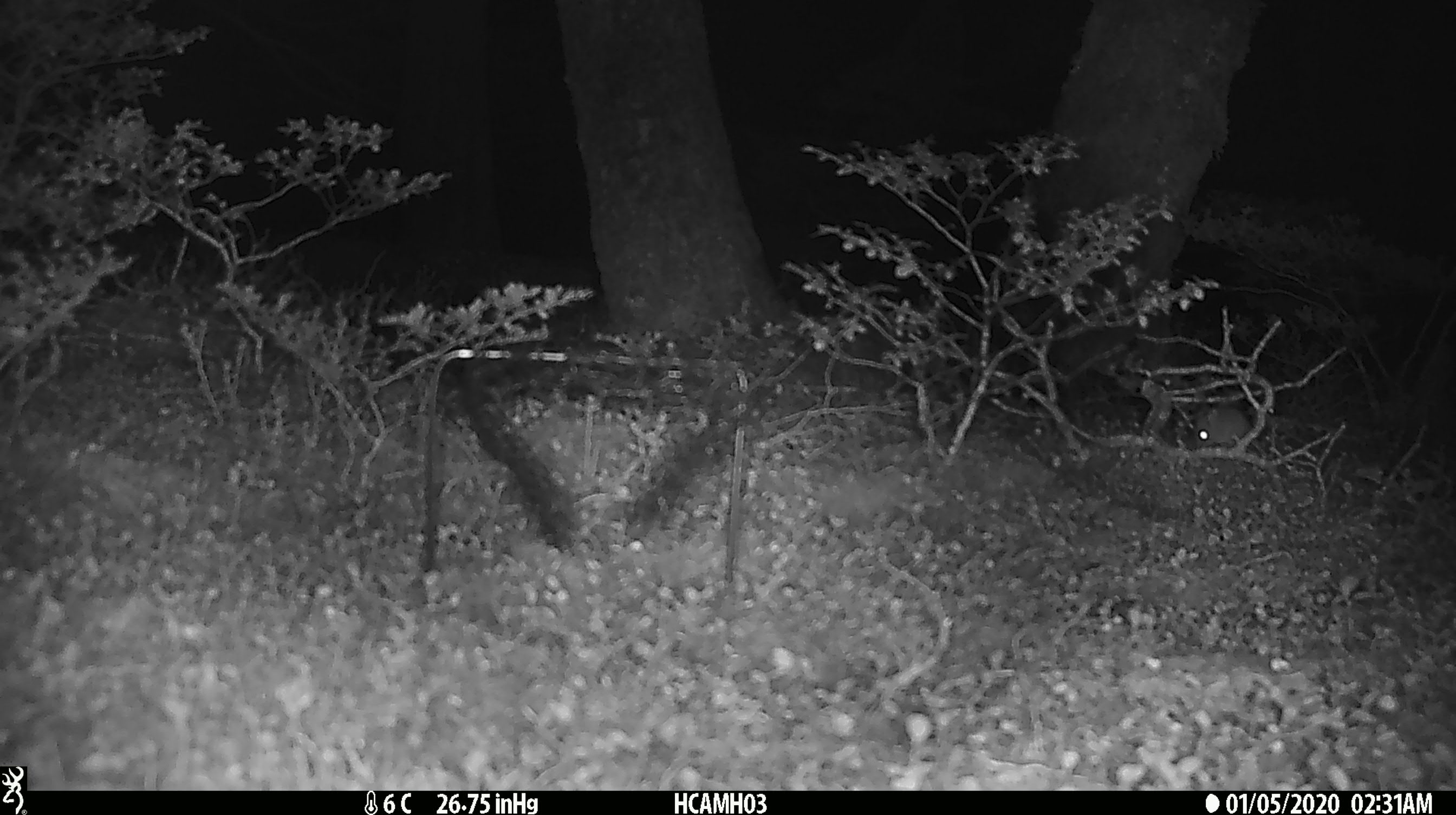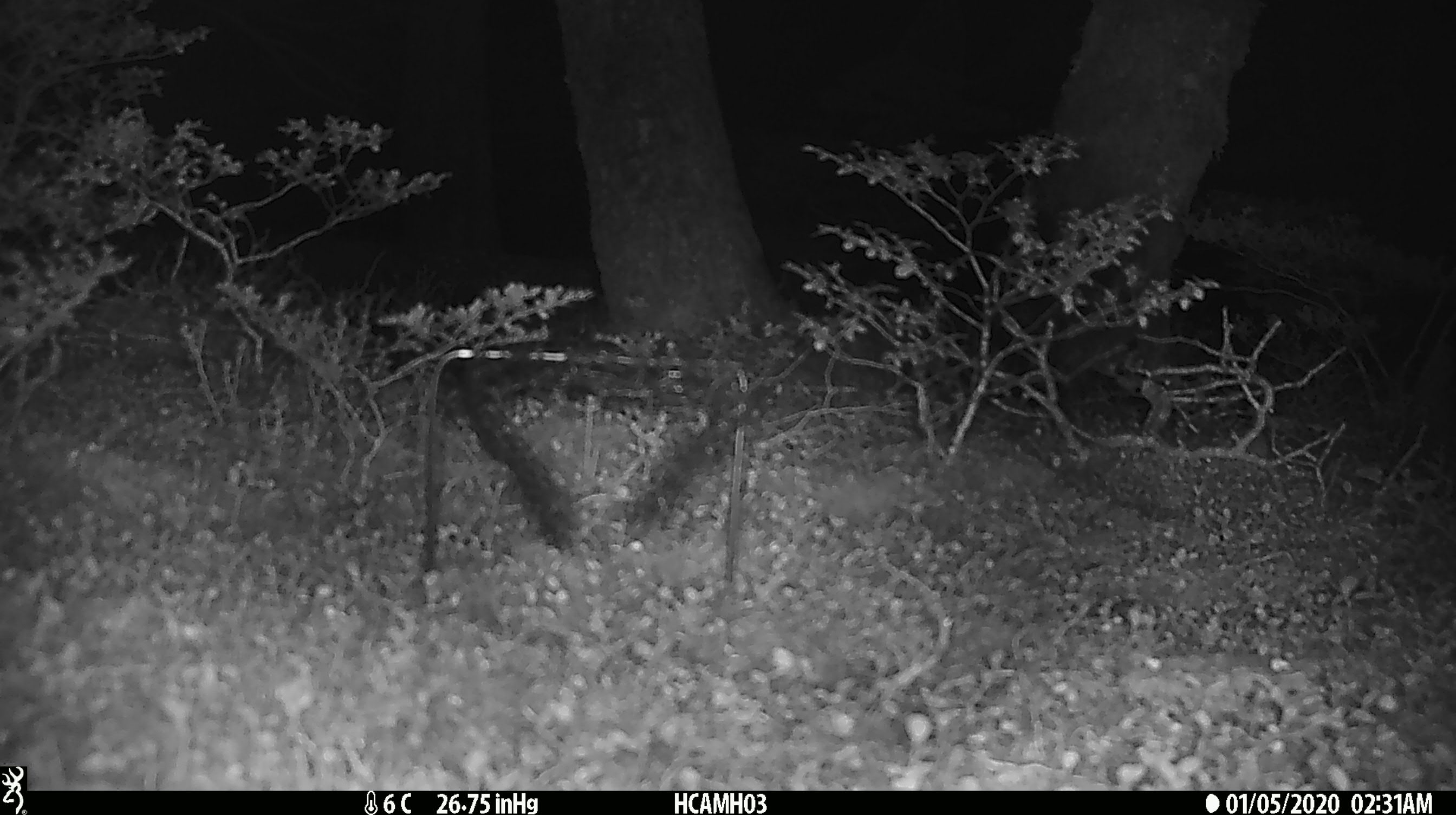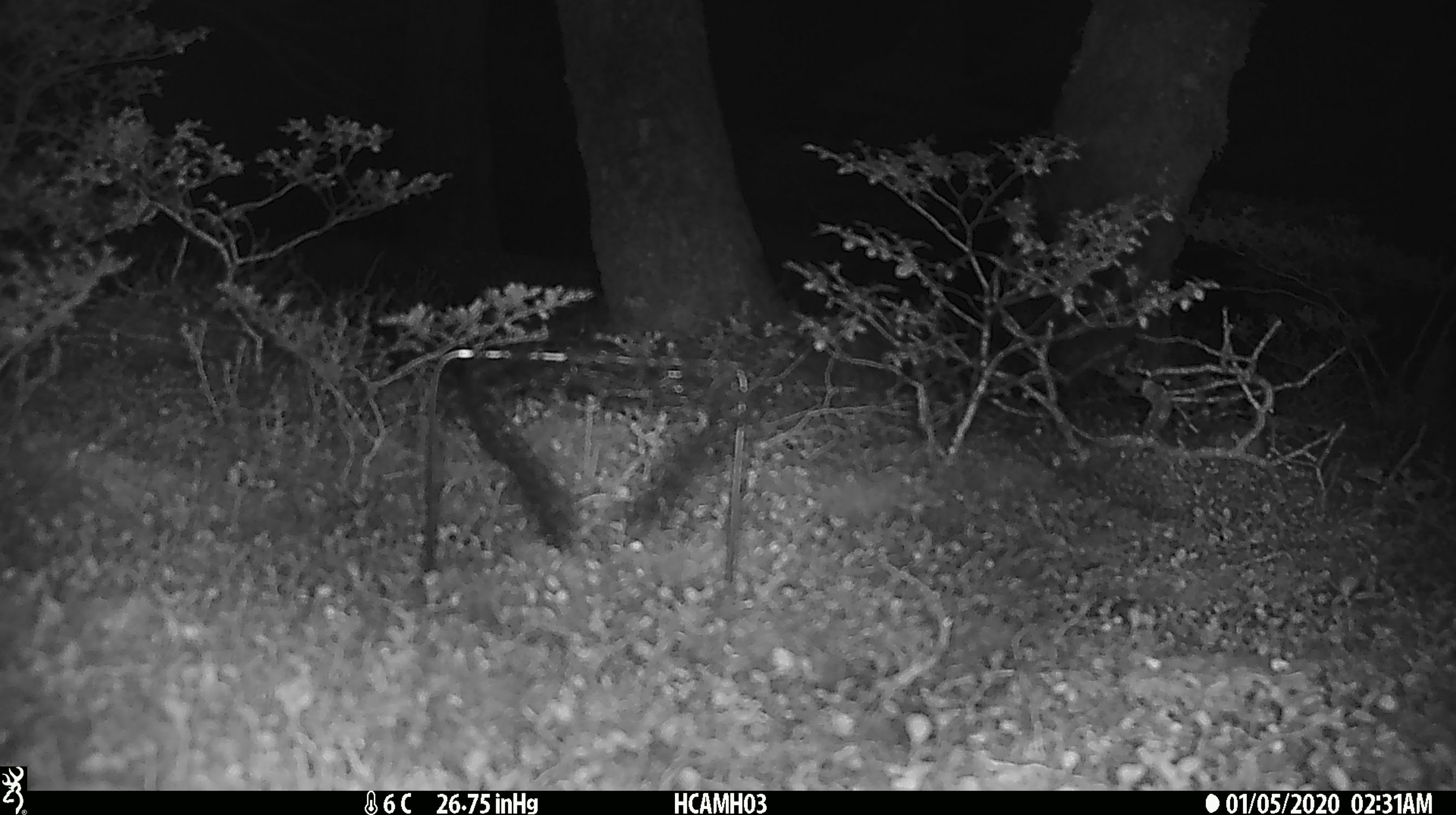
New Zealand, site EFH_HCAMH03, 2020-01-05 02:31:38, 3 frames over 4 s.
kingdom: Animalia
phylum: Chordata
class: Mammalia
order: Rodentia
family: Muridae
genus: Mus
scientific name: Mus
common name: mouse